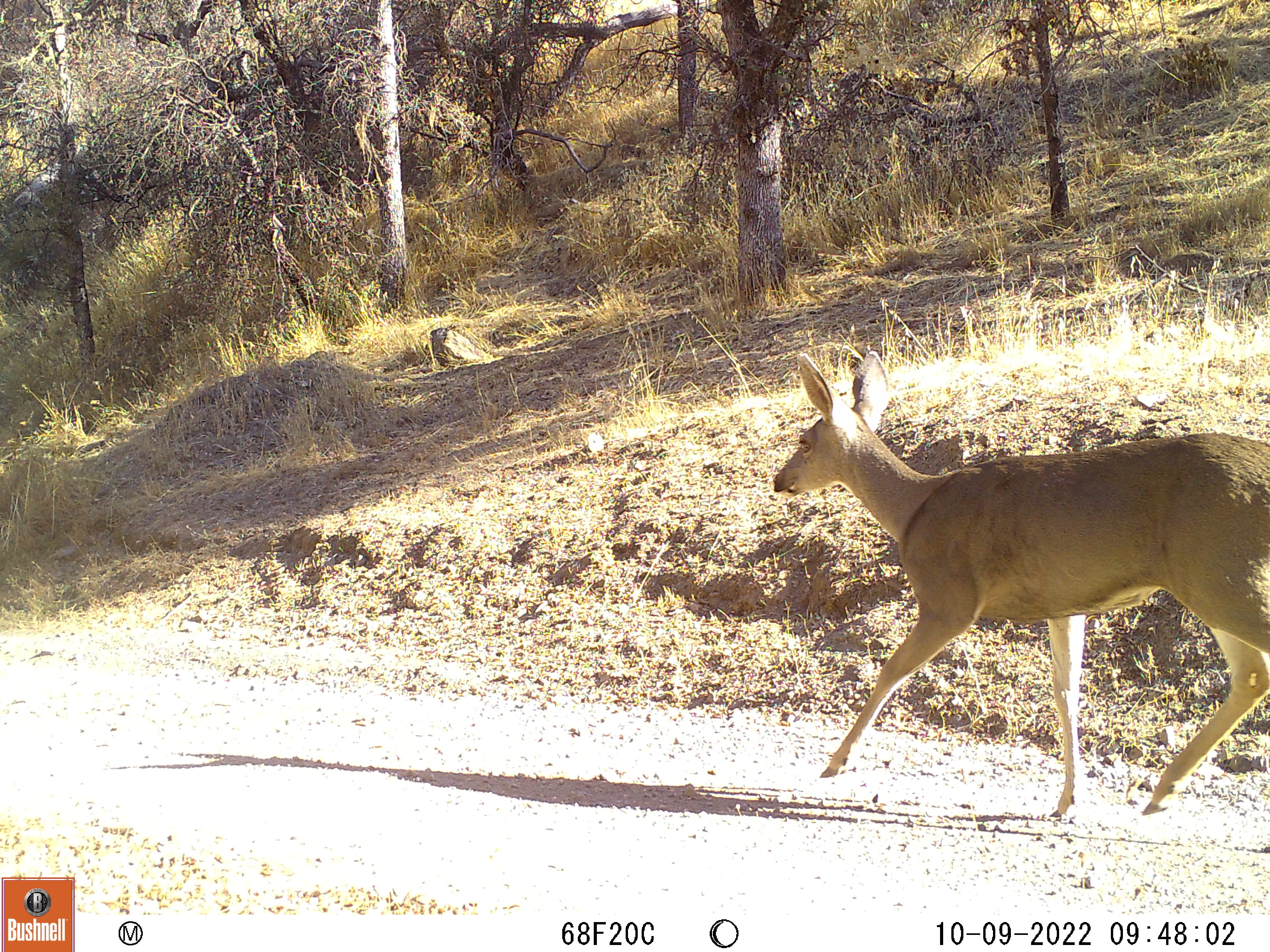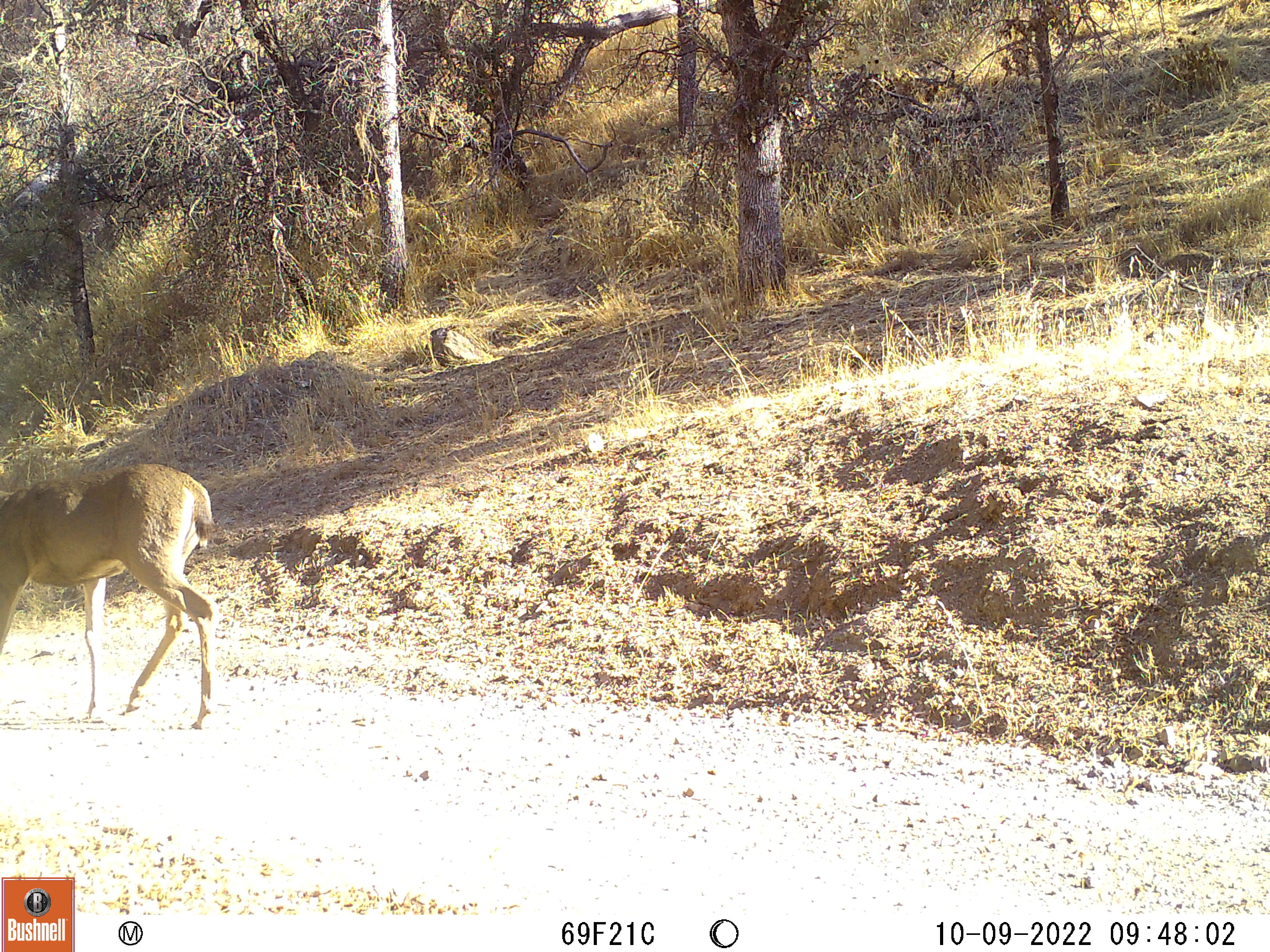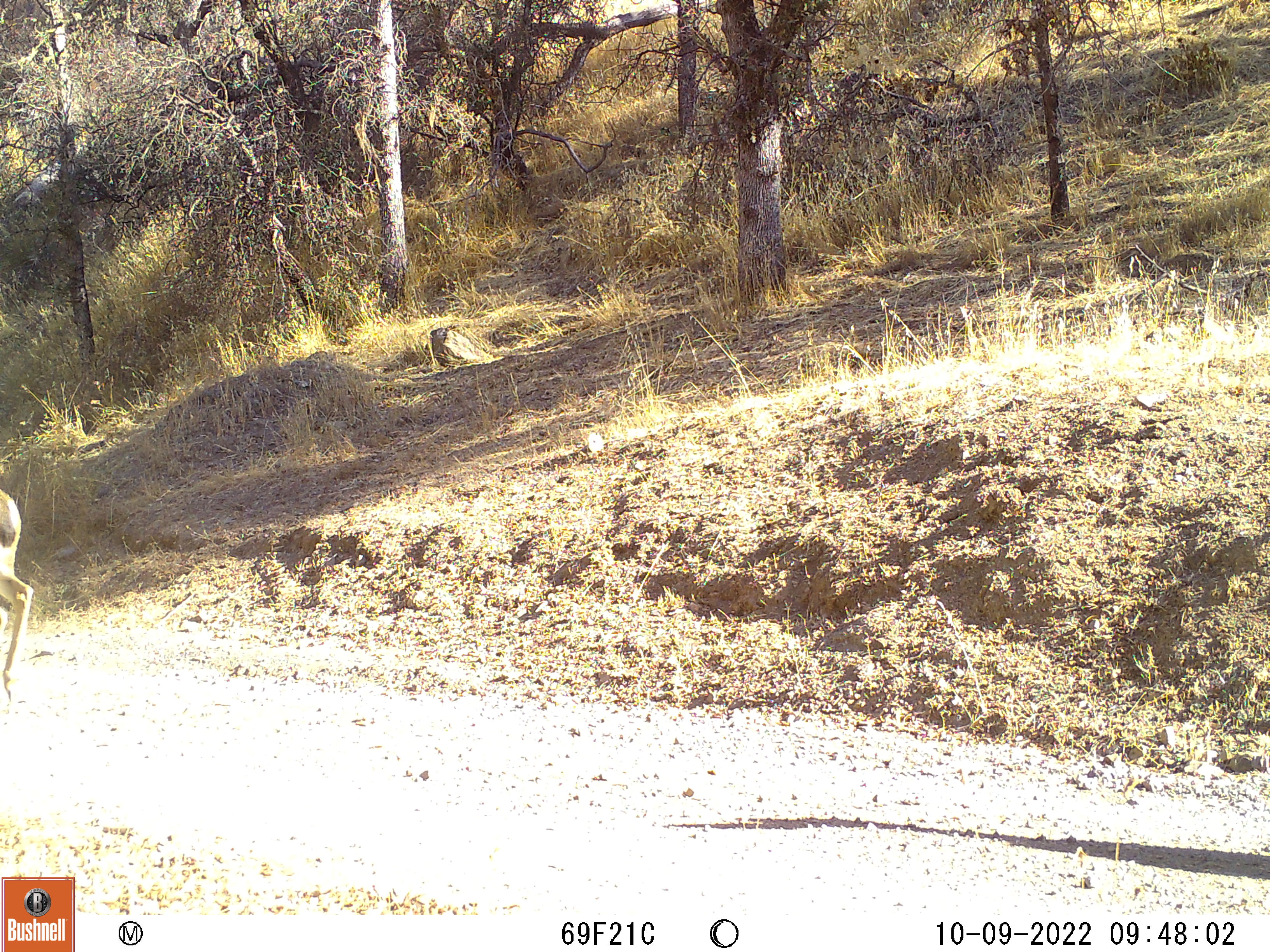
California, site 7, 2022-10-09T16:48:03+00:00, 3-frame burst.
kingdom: Animalia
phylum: Chordata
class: Mammalia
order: Artiodactyla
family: Cervidae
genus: Odocoileus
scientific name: Odocoileus hemionus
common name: mule deer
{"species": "mule deer (Odocoileus hemionus)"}